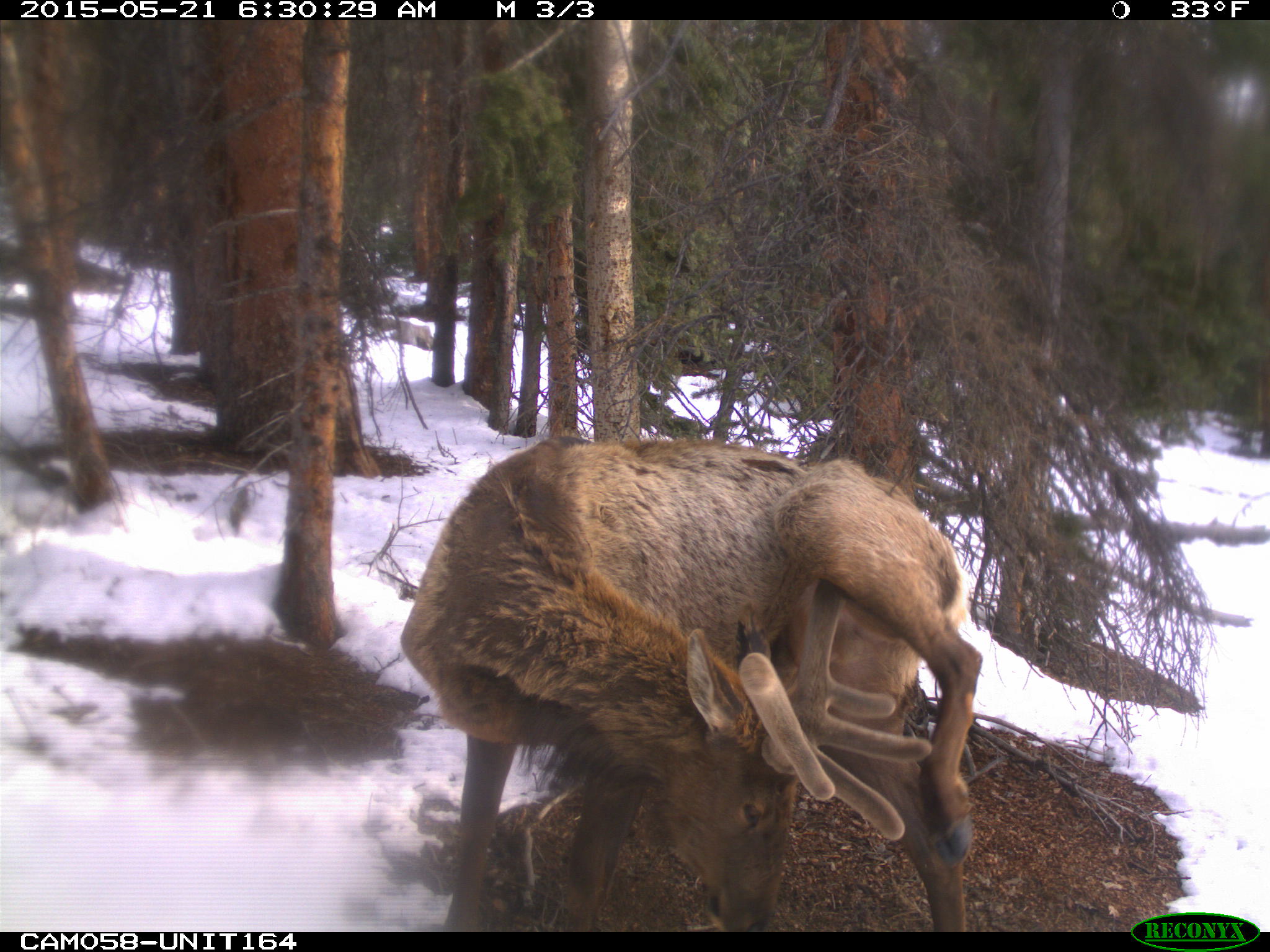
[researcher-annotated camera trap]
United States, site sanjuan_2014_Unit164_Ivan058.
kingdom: Animalia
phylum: Chordata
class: Mammalia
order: Artiodactyla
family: Cervidae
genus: Cervus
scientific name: Cervus elaphus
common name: red deer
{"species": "Cervus elaphus (red deer)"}